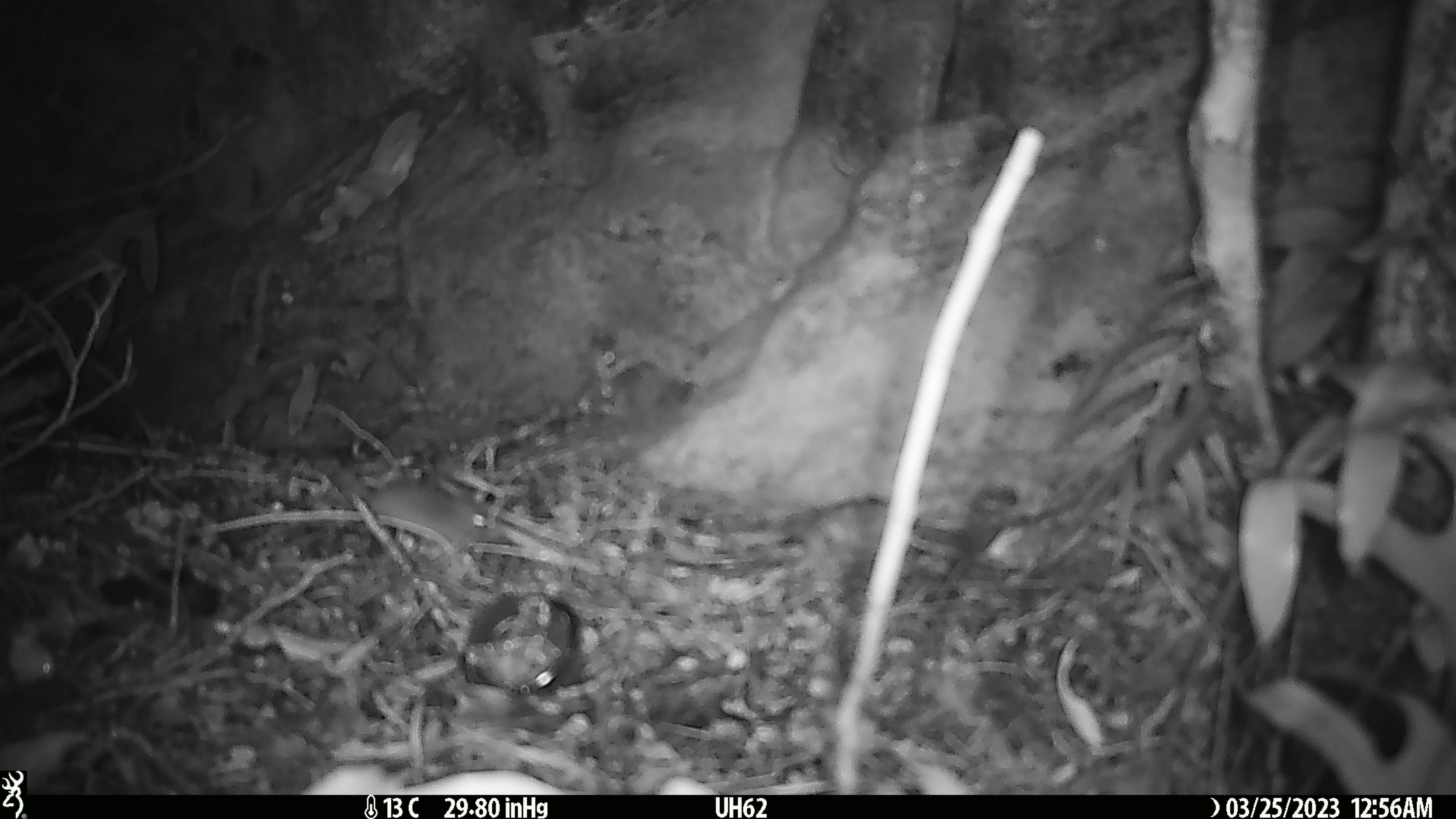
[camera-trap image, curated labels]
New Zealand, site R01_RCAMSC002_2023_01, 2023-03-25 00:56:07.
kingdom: Animalia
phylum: Chordata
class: Mammalia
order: Rodentia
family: Muridae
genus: Mus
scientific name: Mus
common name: mouse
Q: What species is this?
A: Mouse (Mus).